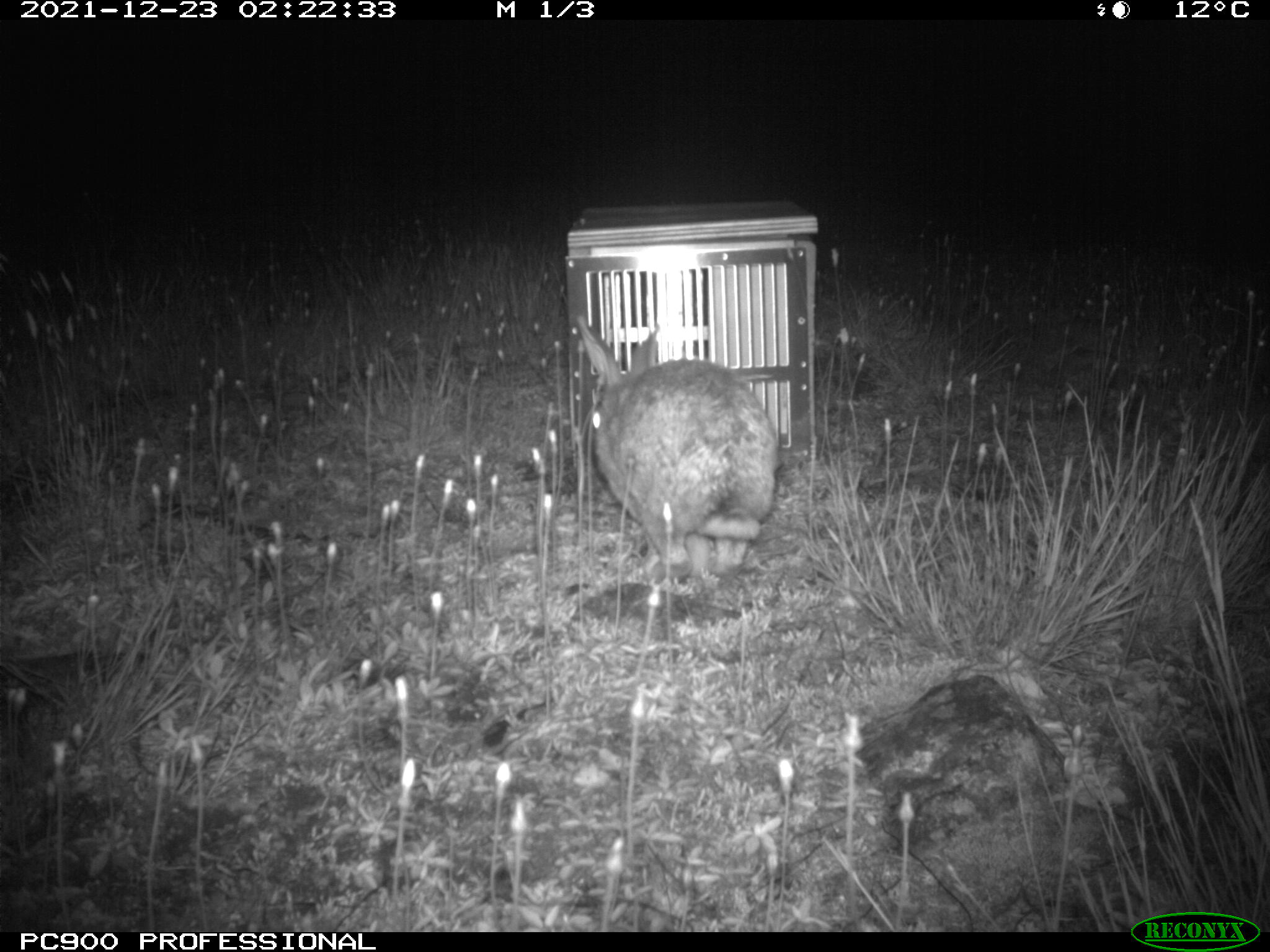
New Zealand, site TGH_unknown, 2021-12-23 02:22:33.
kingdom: Animalia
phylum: Chordata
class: Mammalia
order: Lagomorpha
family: Leporidae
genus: Oryctolagus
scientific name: Oryctolagus cuniculus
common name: european rabbit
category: rabbit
Rabbit (european rabbit) (Oryctolagus cuniculus).